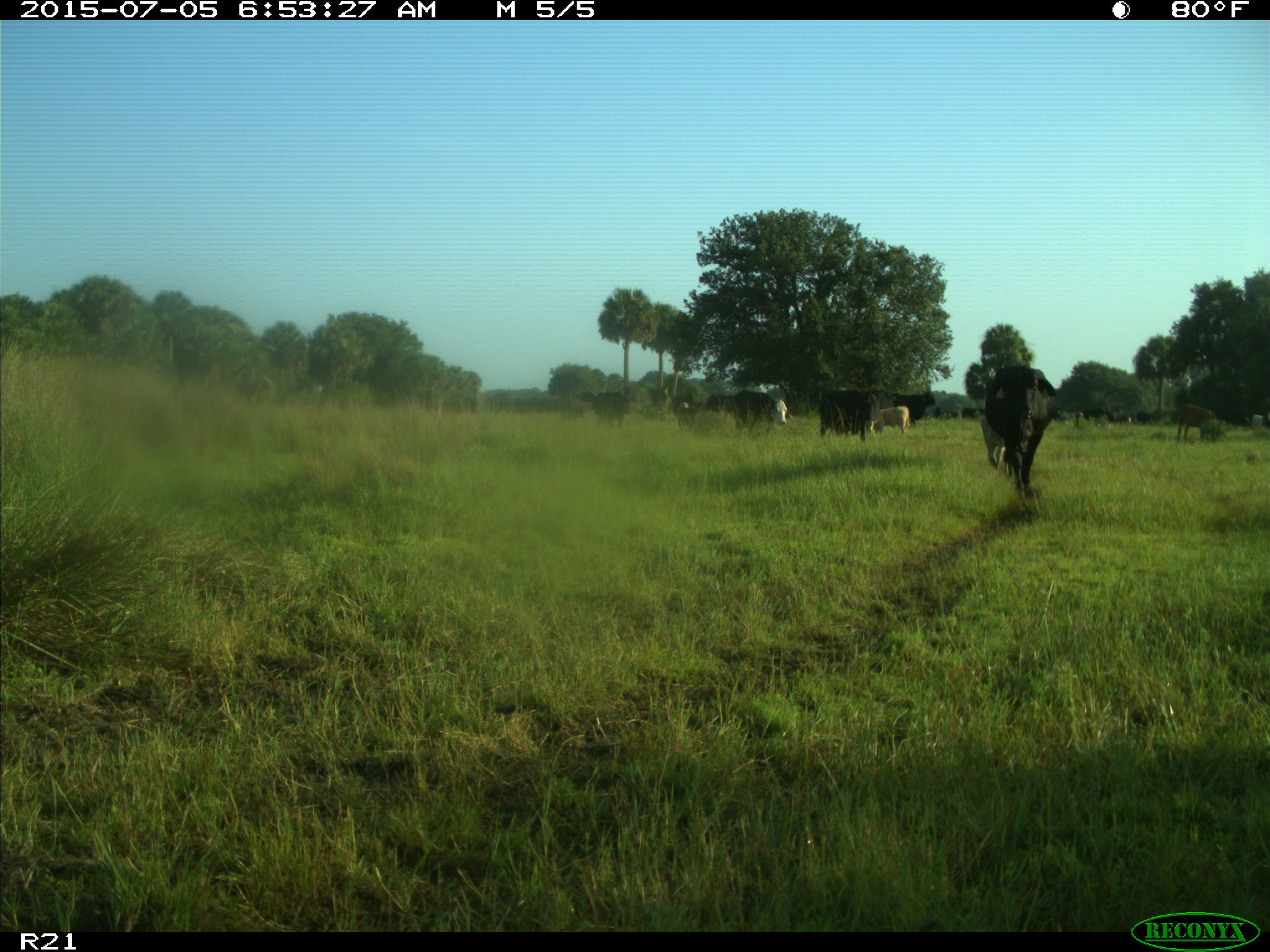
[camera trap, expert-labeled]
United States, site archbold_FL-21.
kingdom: Animalia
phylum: Chordata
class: Mammalia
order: Artiodactyla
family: Bovidae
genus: Bos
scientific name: Bos taurus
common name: domestic cow